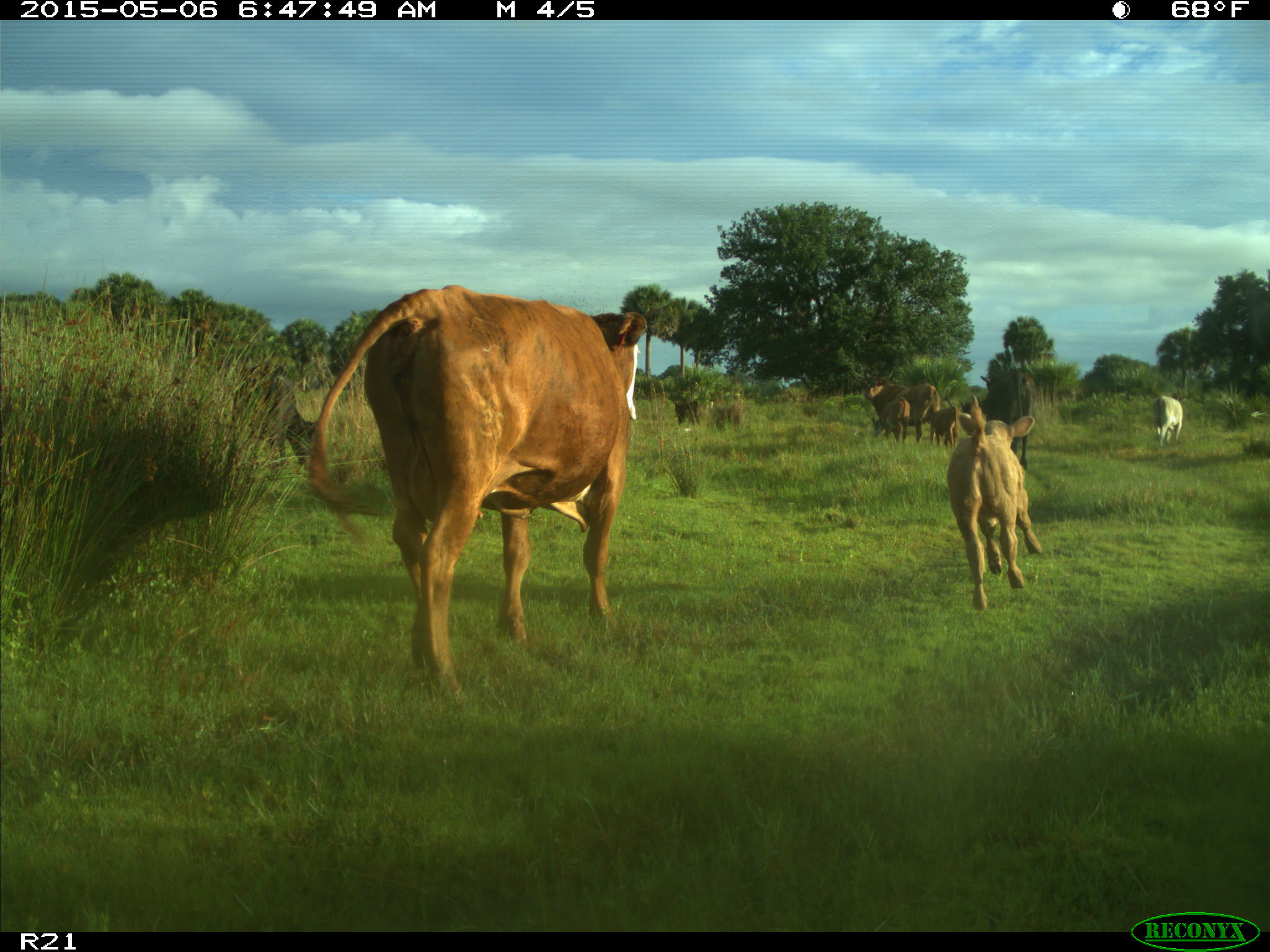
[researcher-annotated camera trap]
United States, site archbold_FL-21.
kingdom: Animalia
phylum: Chordata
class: Mammalia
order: Artiodactyla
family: Bovidae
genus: Bos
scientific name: Bos taurus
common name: domestic cow